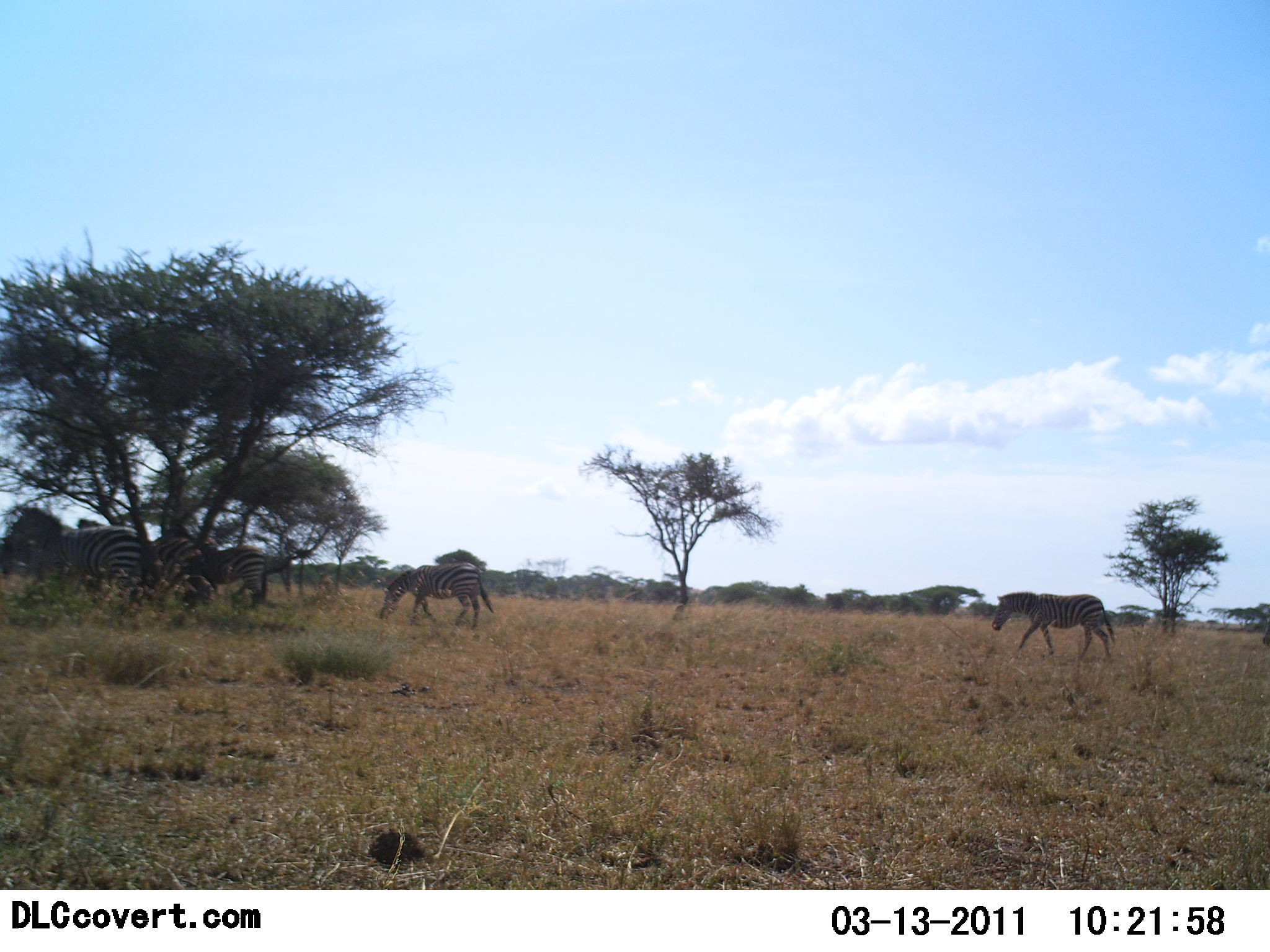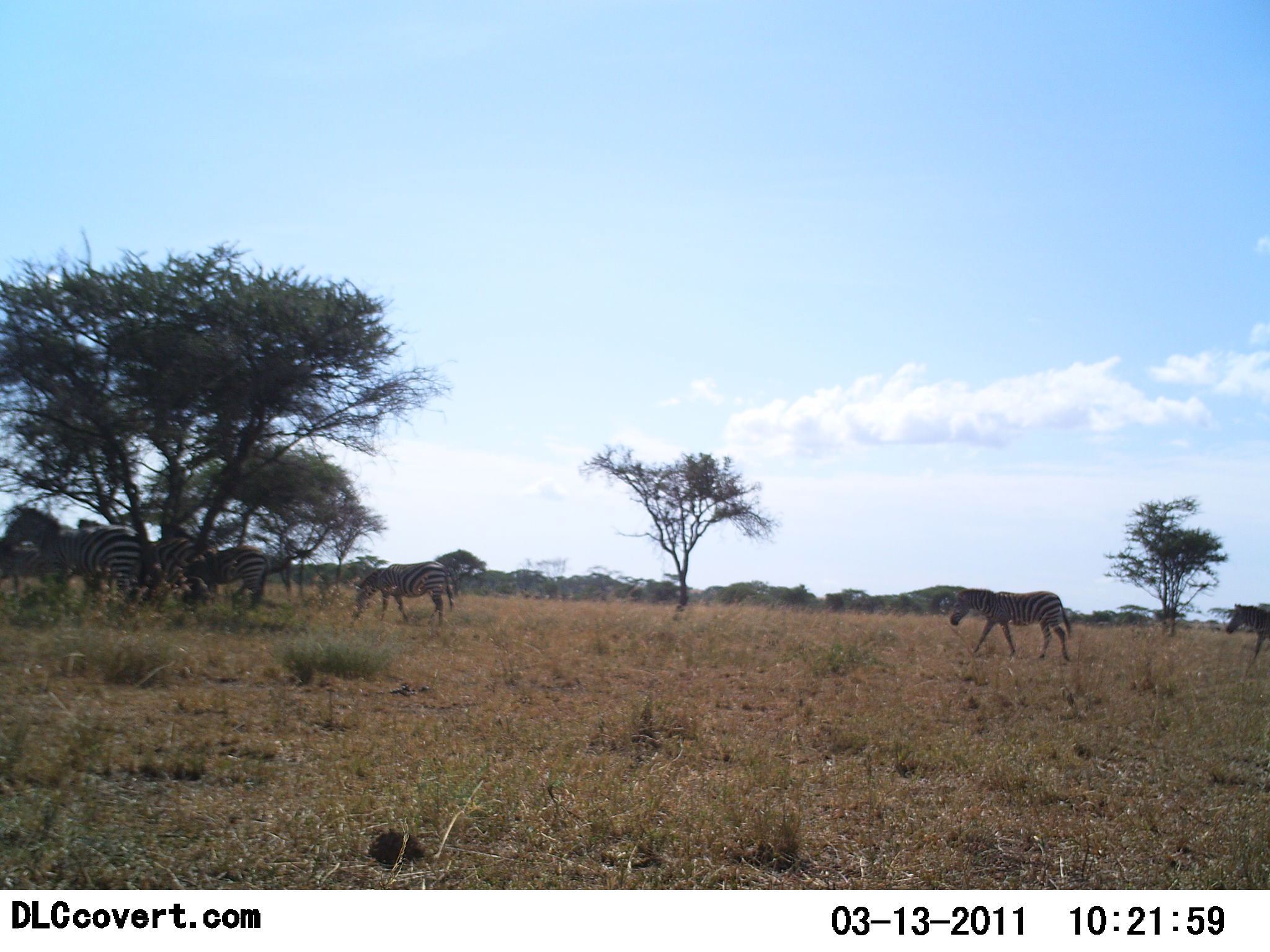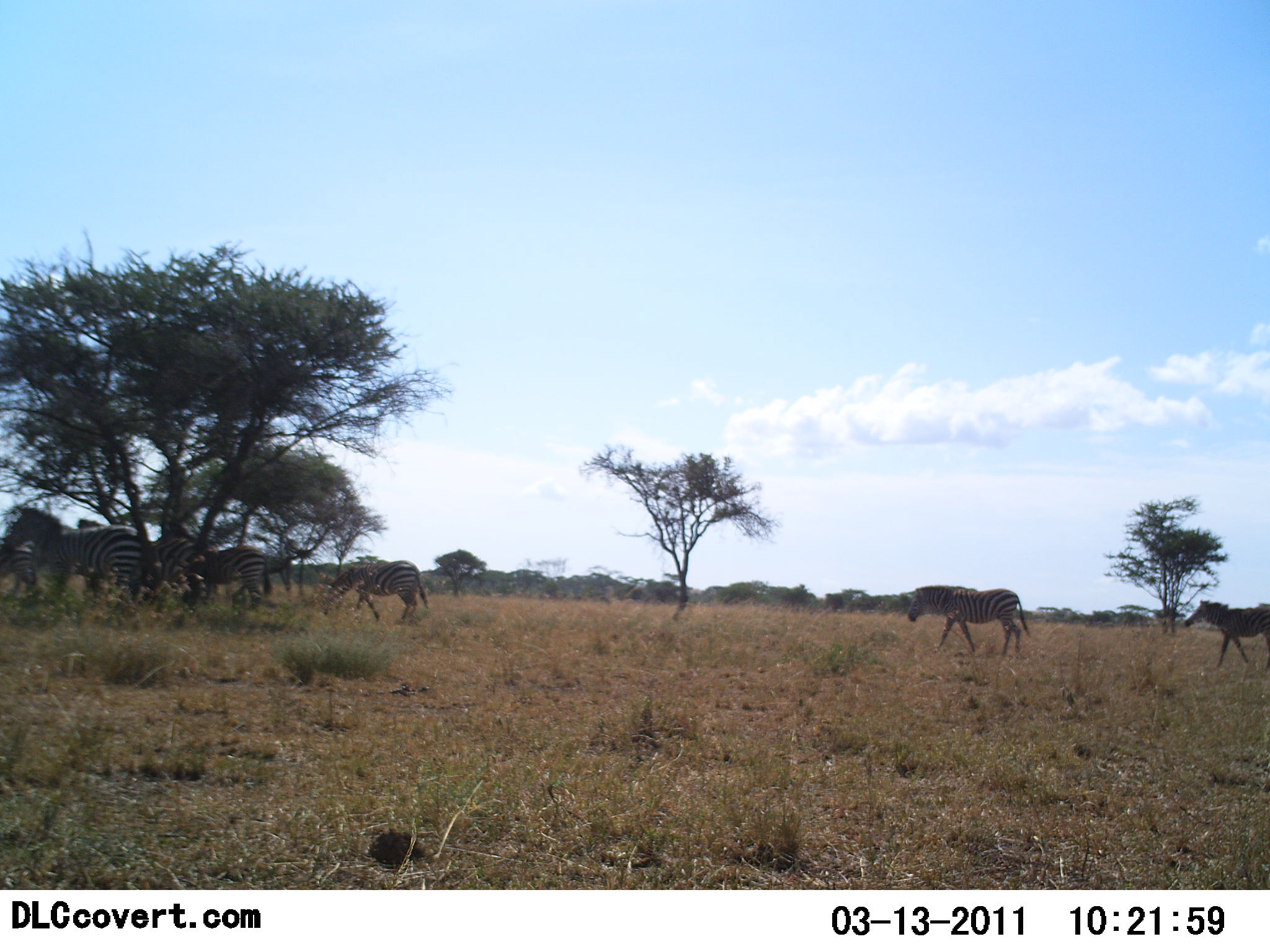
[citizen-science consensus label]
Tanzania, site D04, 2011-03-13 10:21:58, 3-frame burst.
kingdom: Animalia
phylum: Chordata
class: Mammalia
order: Perissodactyla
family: Equidae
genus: Equus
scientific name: Equus quagga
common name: plains zebra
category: zebra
Zebra (plains zebra) (Equus quagga), count 6. Behavior (volunteer vote fractions): standing 64%, resting 14%, moving 79%, interacting 0%. Young present (vote fraction): 0%. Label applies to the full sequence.